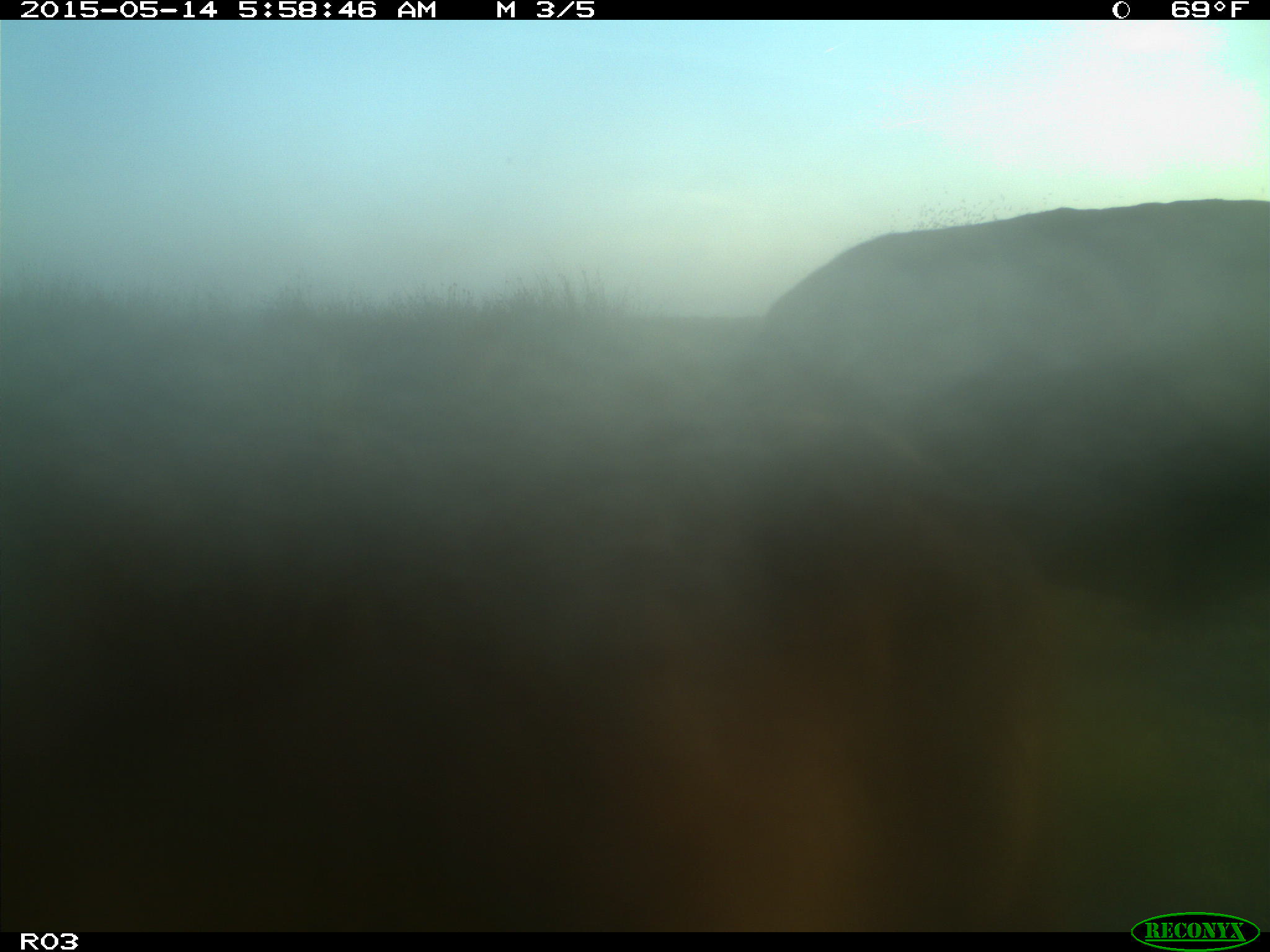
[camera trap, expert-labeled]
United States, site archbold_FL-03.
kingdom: Animalia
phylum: Chordata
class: Mammalia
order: Artiodactyla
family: Bovidae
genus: Bos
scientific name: Bos taurus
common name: domestic cow